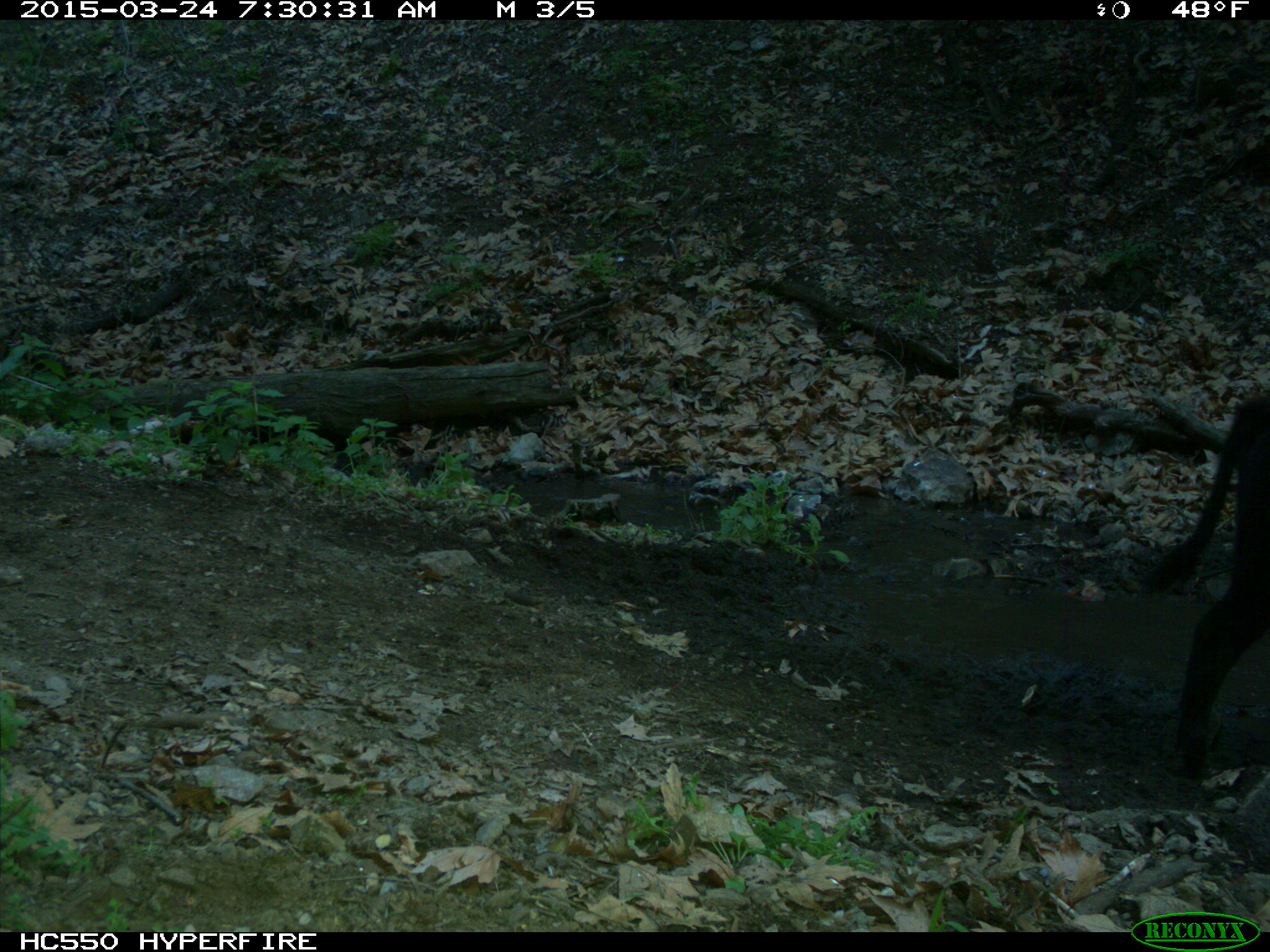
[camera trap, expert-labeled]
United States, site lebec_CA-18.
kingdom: Animalia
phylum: Chordata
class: Mammalia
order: Artiodactyla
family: Bovidae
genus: Bos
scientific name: Bos taurus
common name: domestic cow